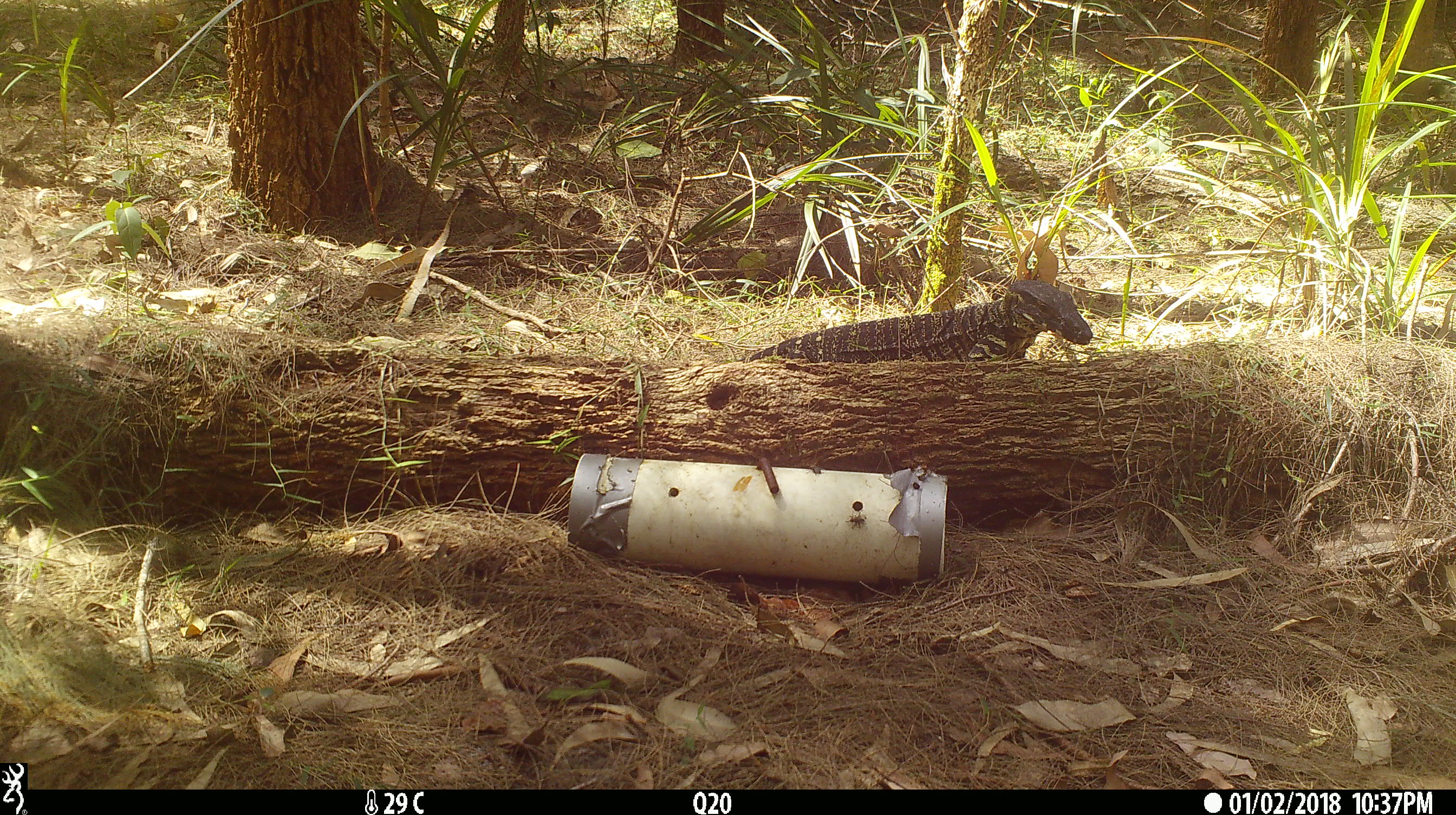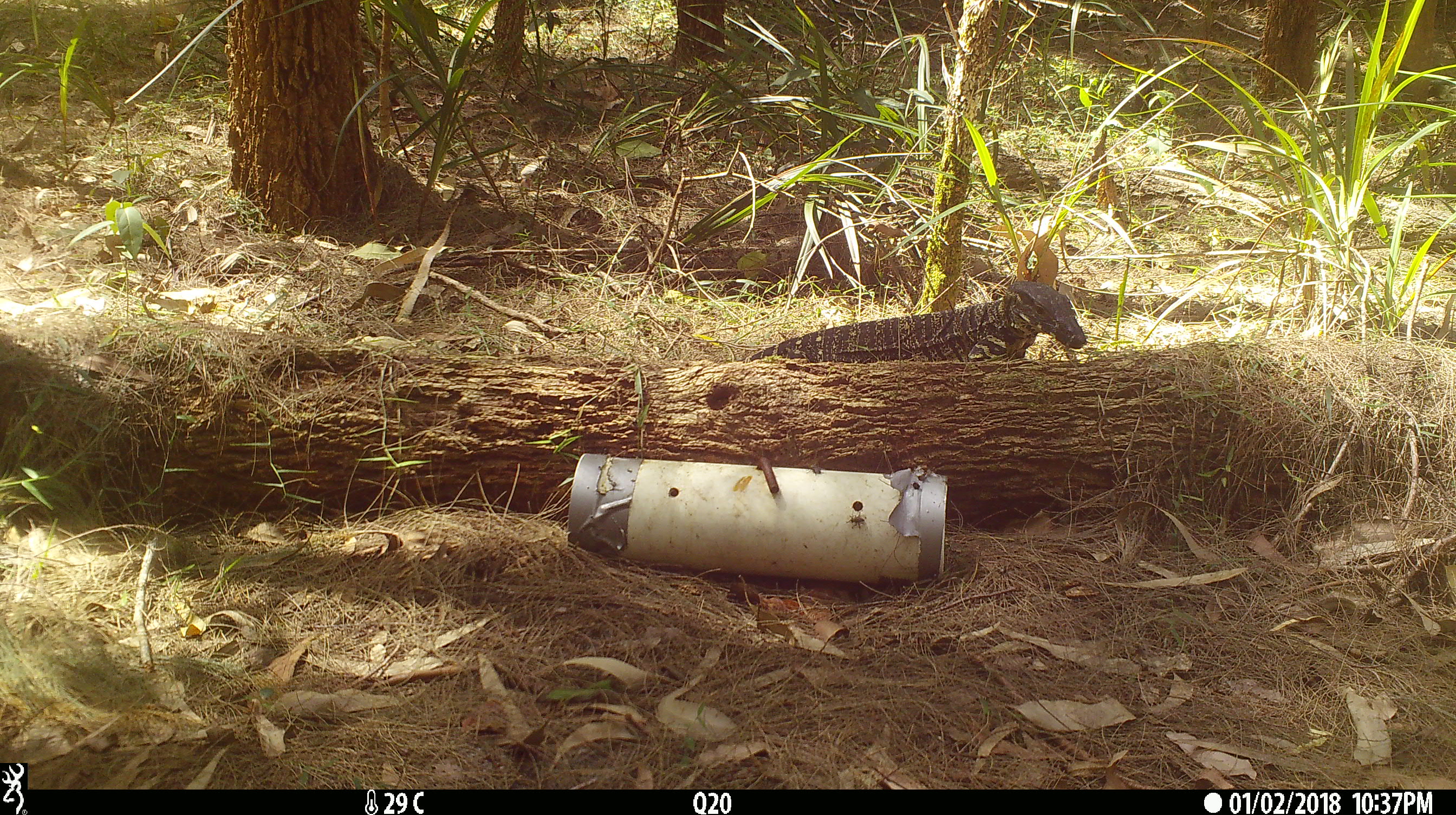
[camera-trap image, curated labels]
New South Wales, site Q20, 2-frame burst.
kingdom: Animalia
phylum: Chordata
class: Reptilia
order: Squamata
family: Varanidae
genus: Varanus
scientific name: Varanus varius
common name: lace monitor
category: goanna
Goanna (lace monitor) (Varanus varius).